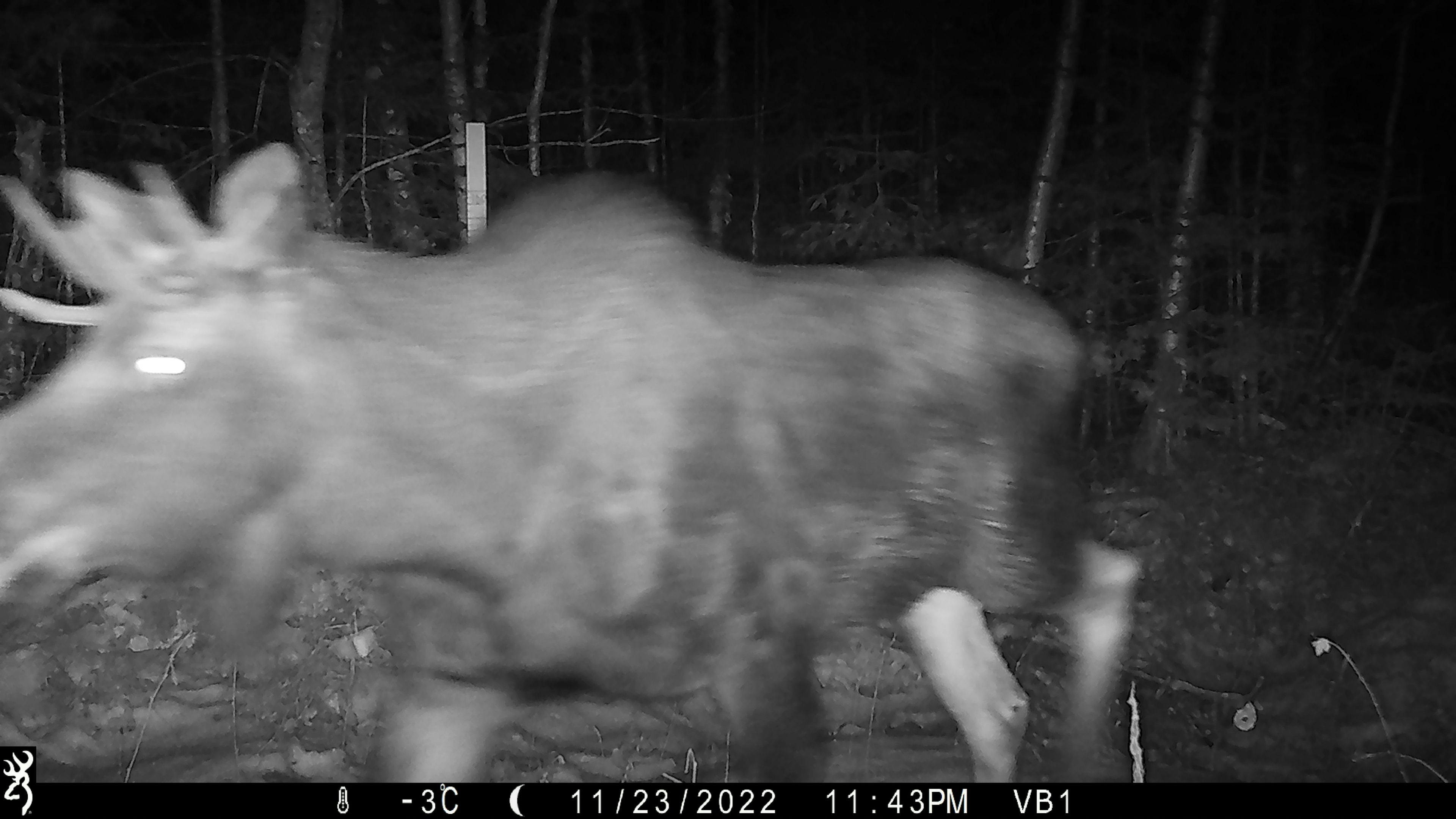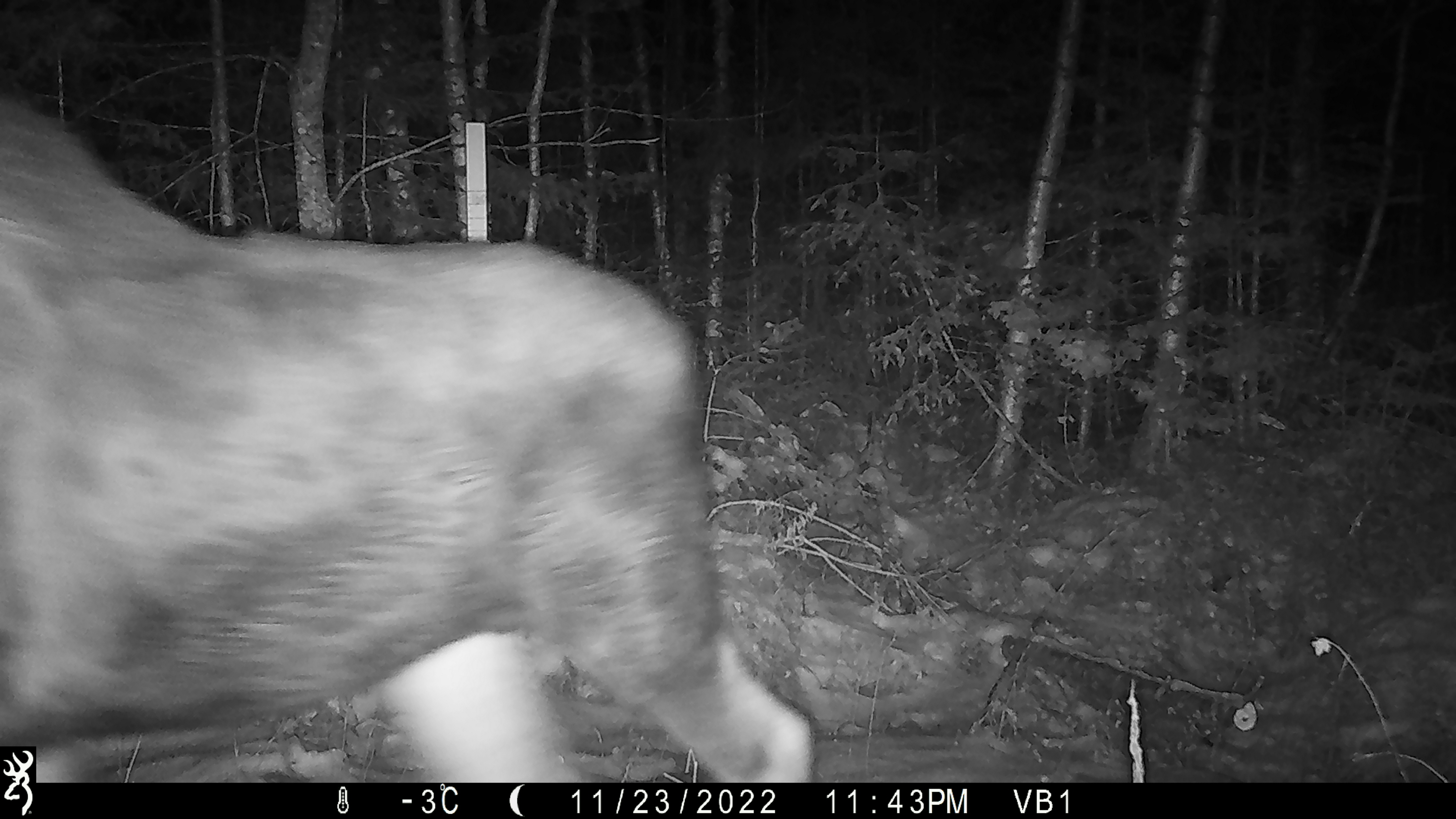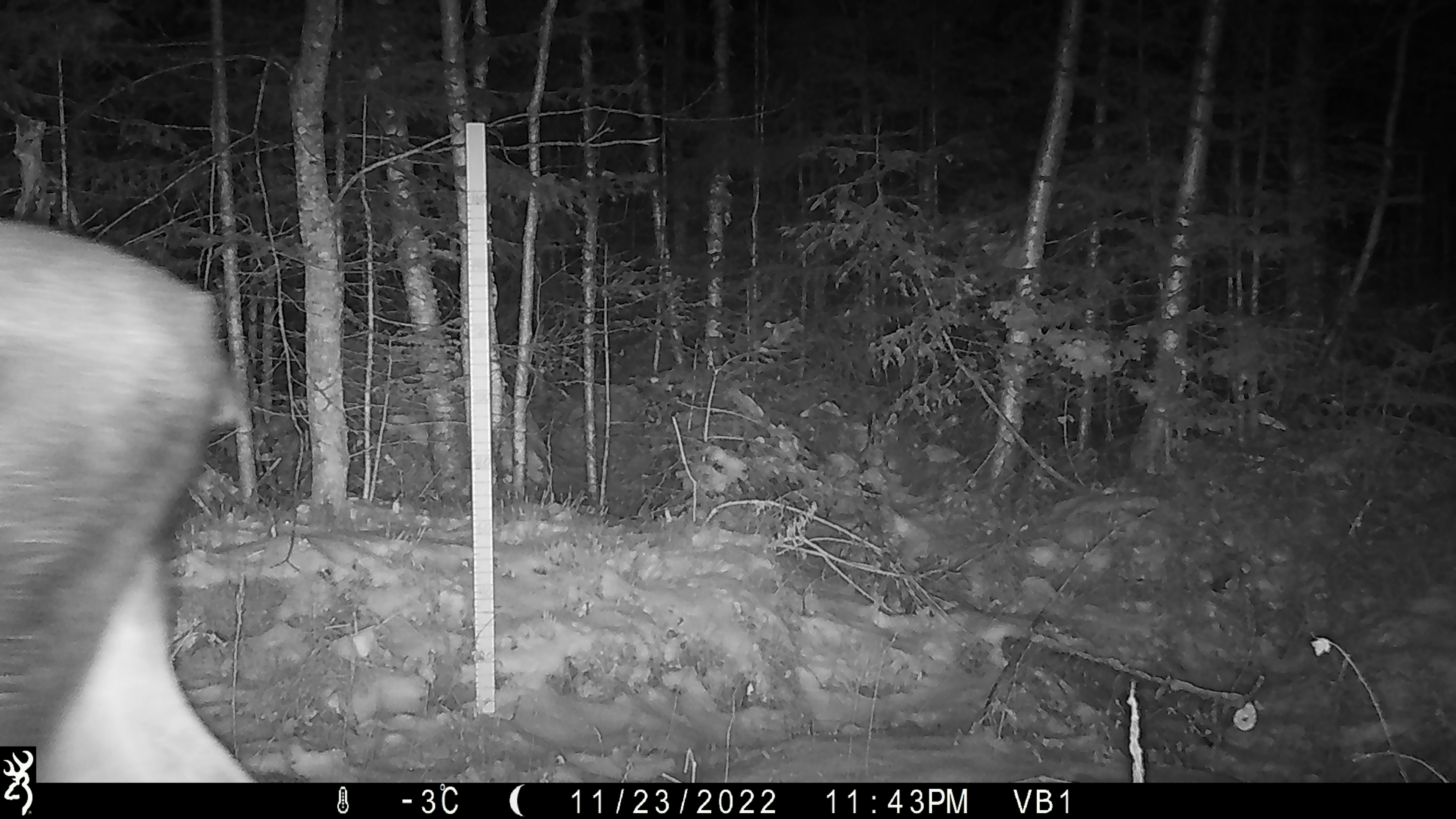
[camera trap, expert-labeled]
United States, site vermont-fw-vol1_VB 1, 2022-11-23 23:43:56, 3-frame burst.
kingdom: Animalia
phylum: Chordata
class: Mammalia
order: Artiodactyla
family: Cervidae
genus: Alces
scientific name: Alces alces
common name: moose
Moose (Alces alces).